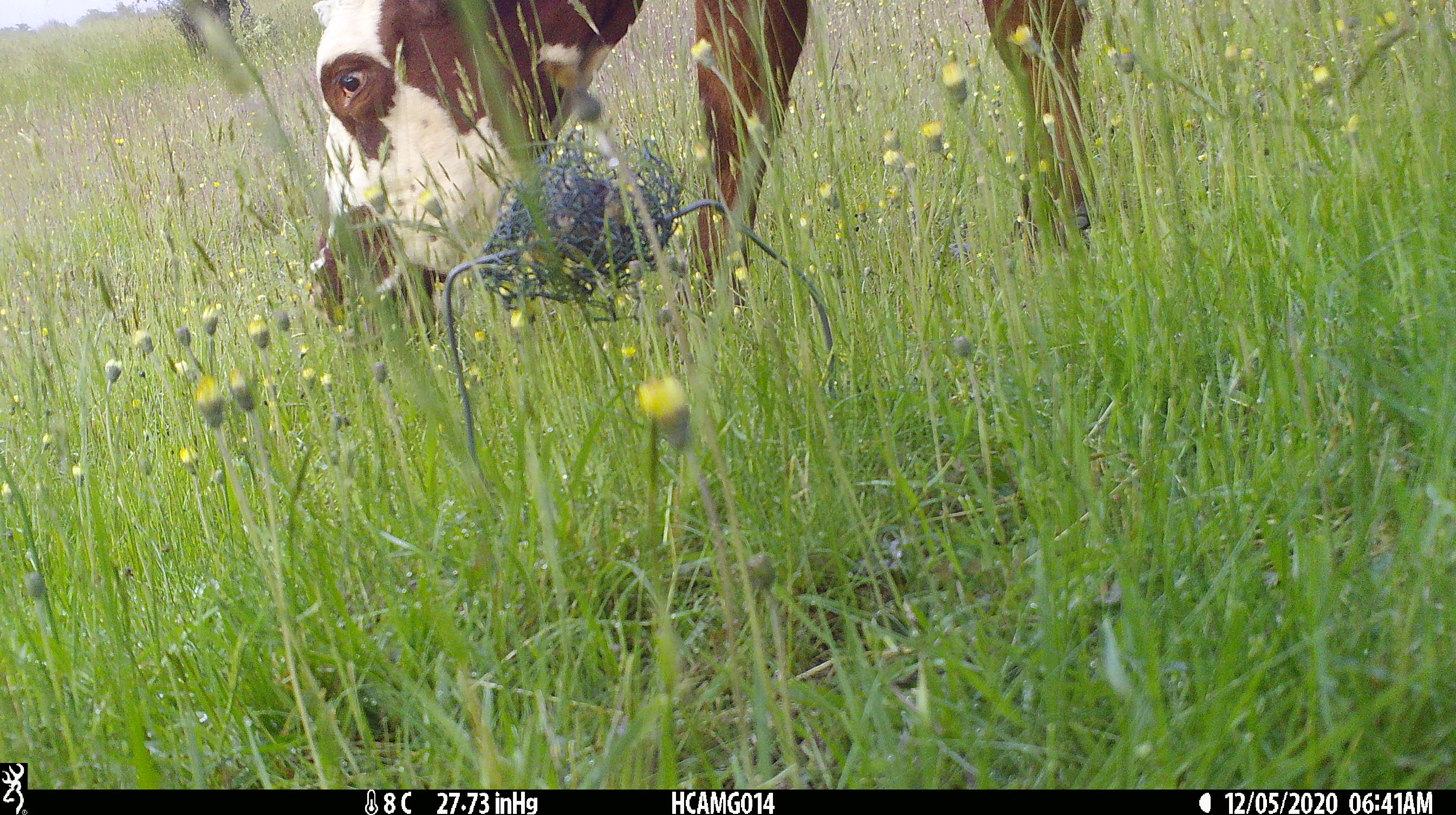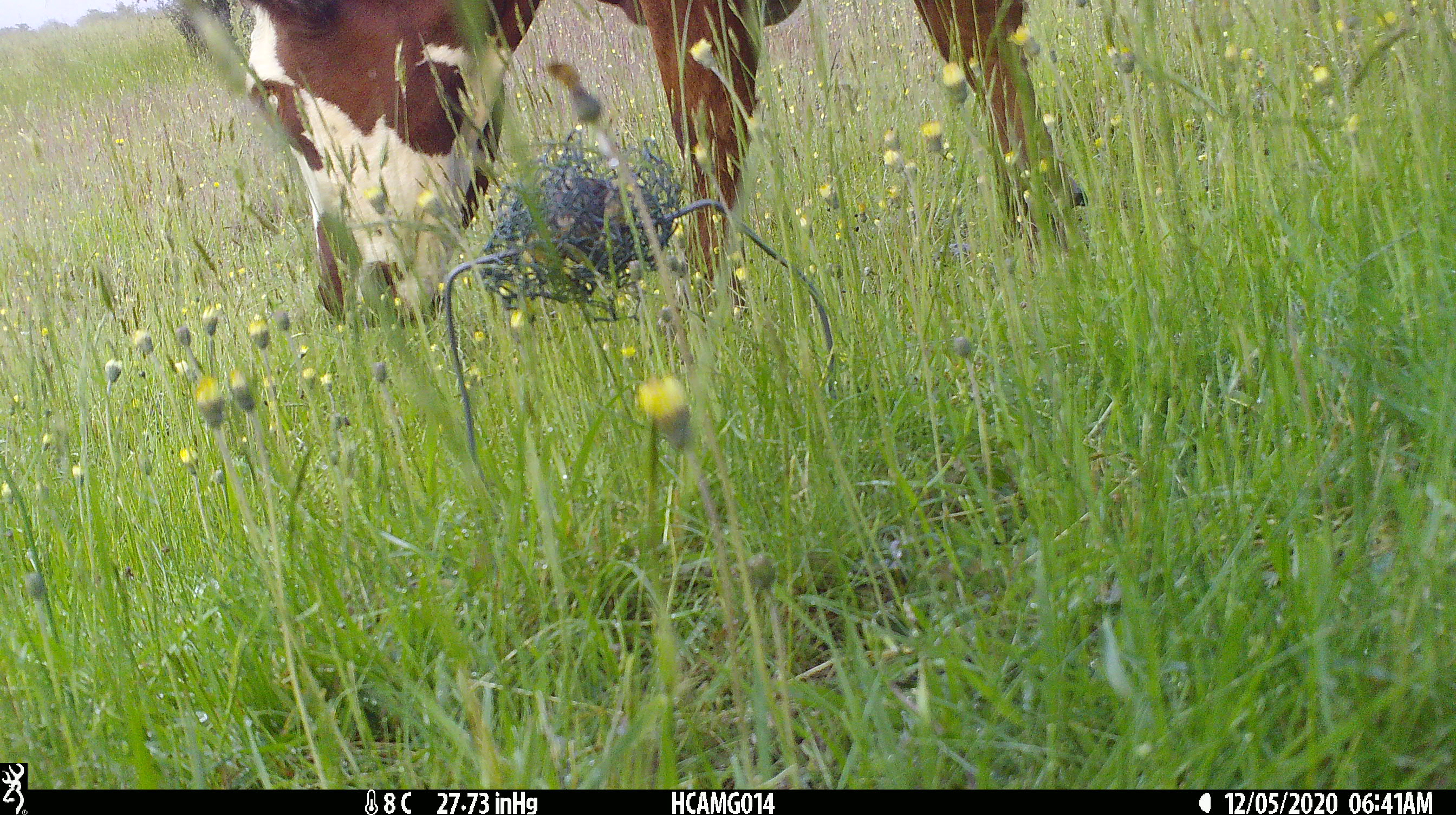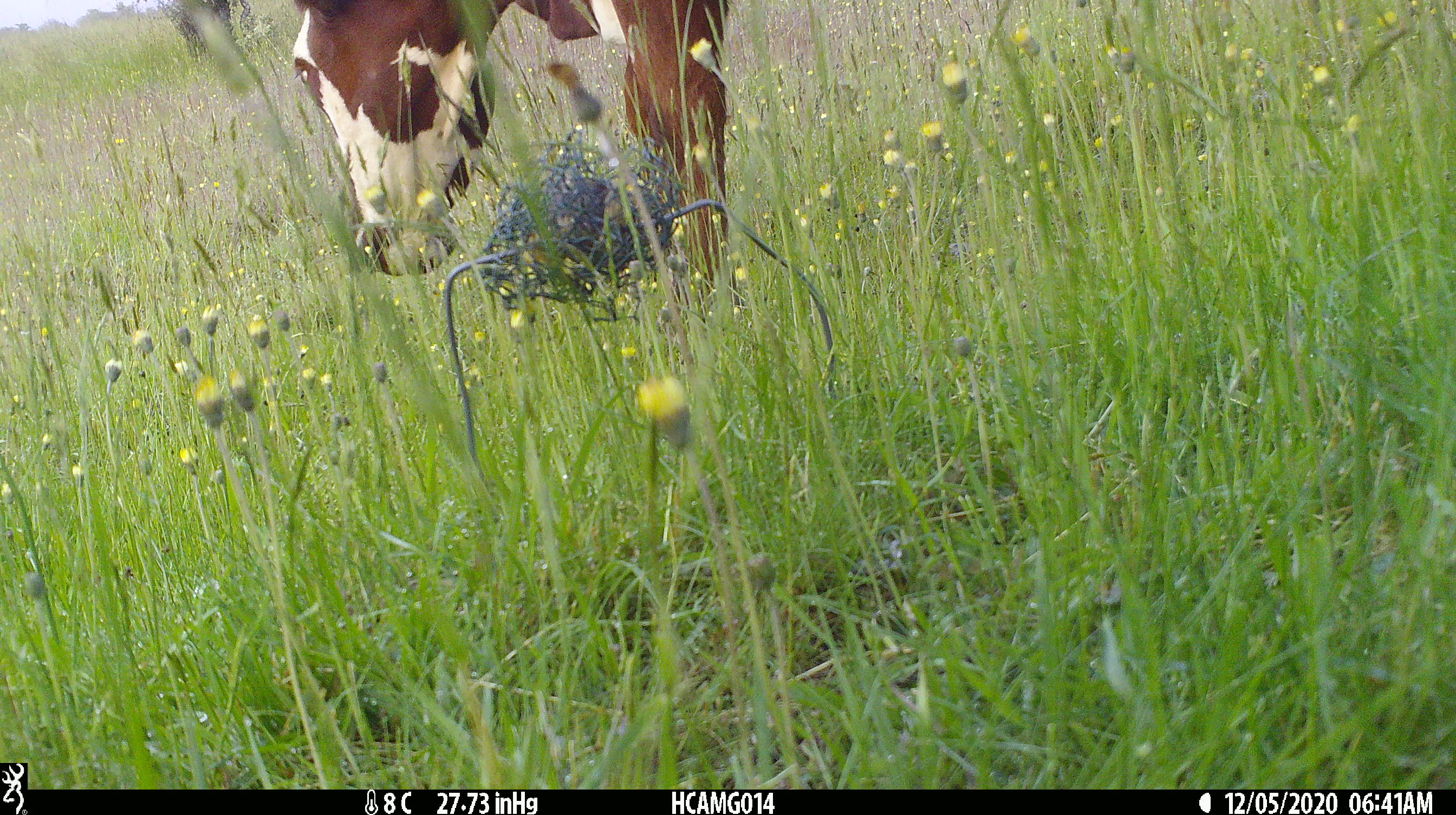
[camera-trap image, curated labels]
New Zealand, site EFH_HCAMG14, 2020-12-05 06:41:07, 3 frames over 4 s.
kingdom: Animalia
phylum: Chordata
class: Mammalia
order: Artiodactyla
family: Bovidae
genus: Bos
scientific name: Bos taurus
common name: domestic cow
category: cow